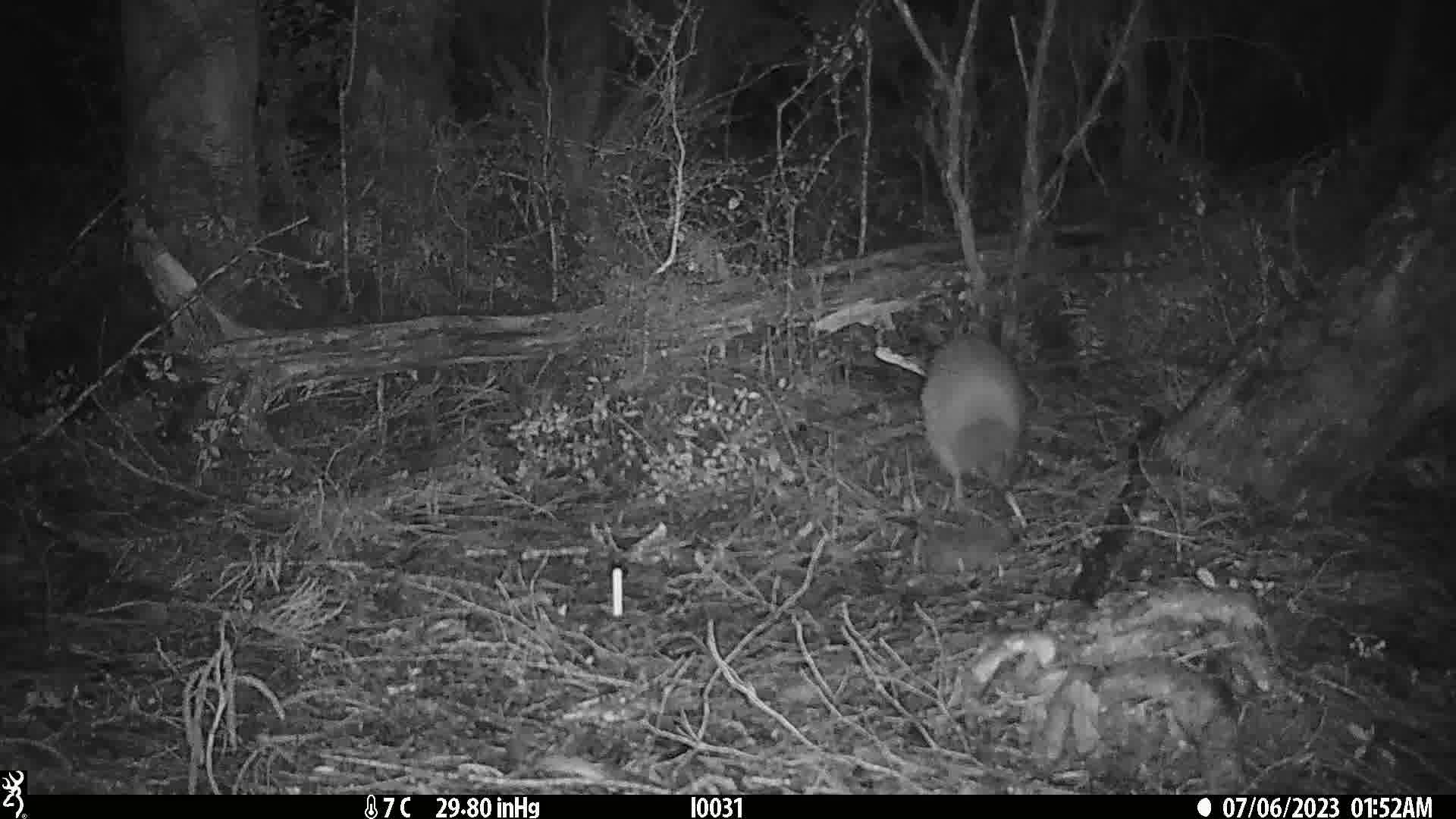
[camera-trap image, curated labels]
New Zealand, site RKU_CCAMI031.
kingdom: Animalia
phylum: Chordata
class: Aves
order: Apterygiformes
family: Apterygidae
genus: Apteryx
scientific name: Apteryx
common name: kiwi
Kiwi (Apteryx).